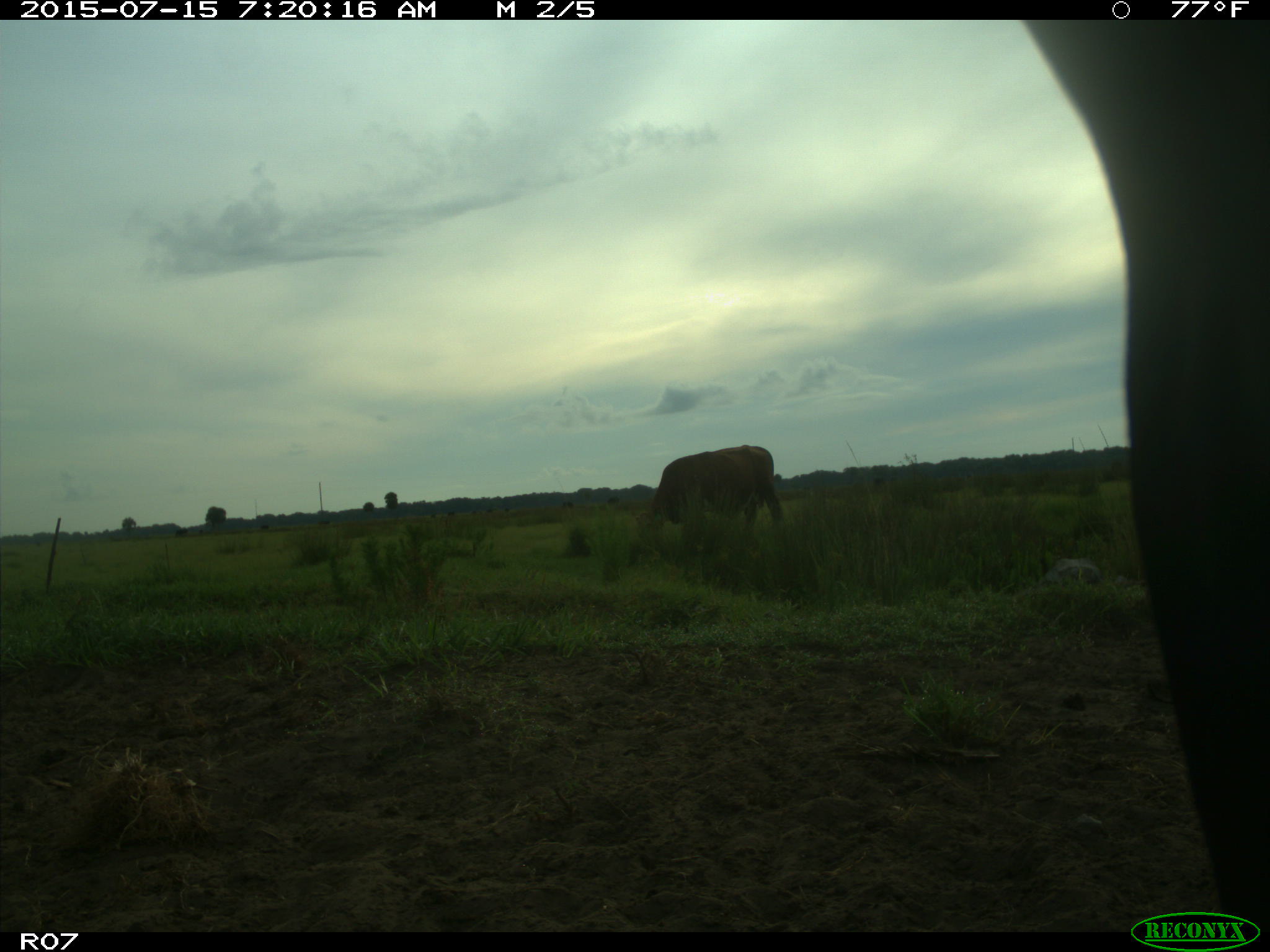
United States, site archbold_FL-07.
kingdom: Animalia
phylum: Chordata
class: Mammalia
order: Artiodactyla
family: Bovidae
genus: Bos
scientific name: Bos taurus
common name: domestic cow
Bos taurus (domestic cow).